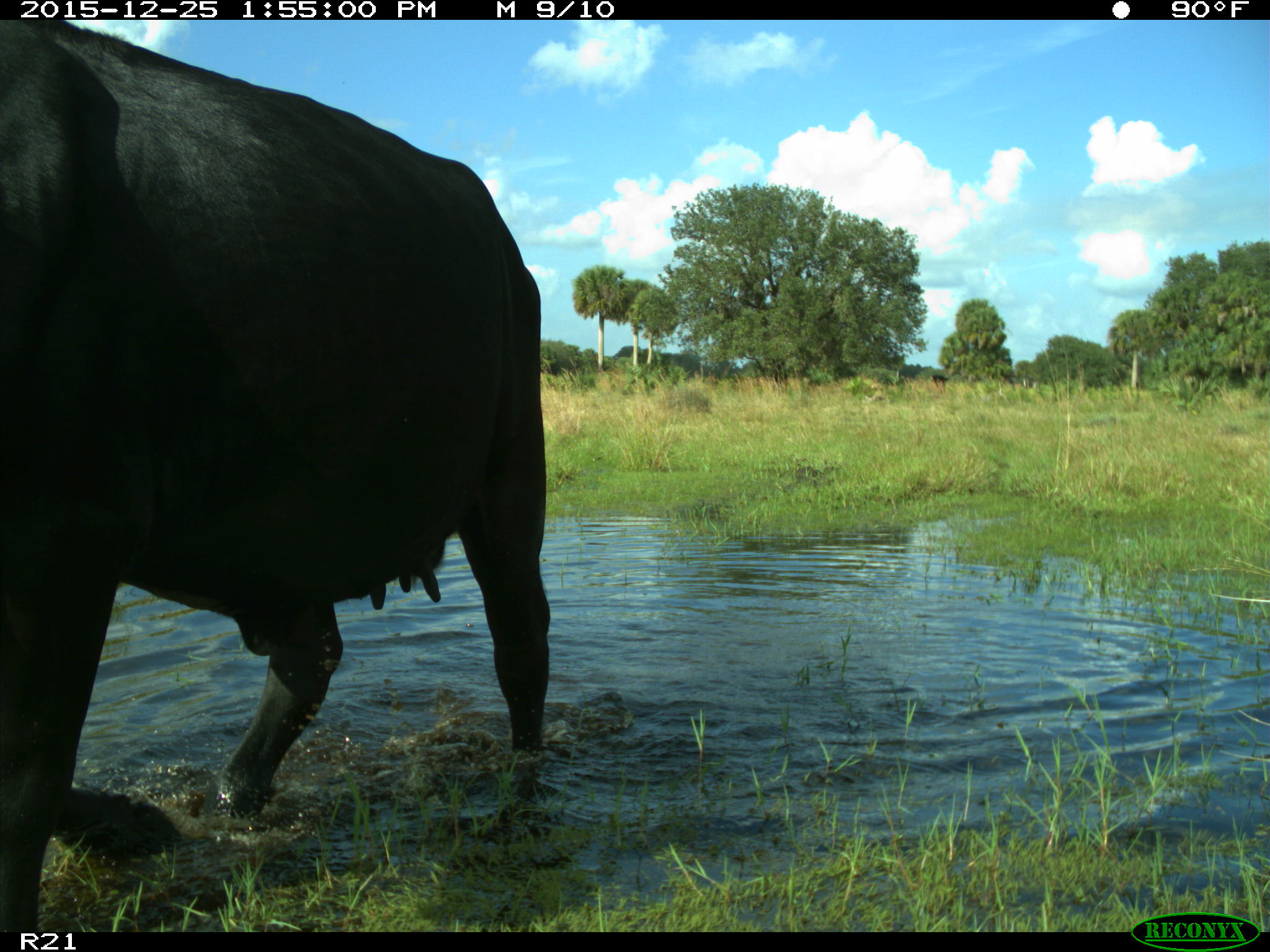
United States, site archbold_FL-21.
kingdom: Animalia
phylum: Chordata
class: Mammalia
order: Artiodactyla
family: Bovidae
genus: Bos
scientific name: Bos taurus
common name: domestic cow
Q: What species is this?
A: Bos taurus (domestic cow).